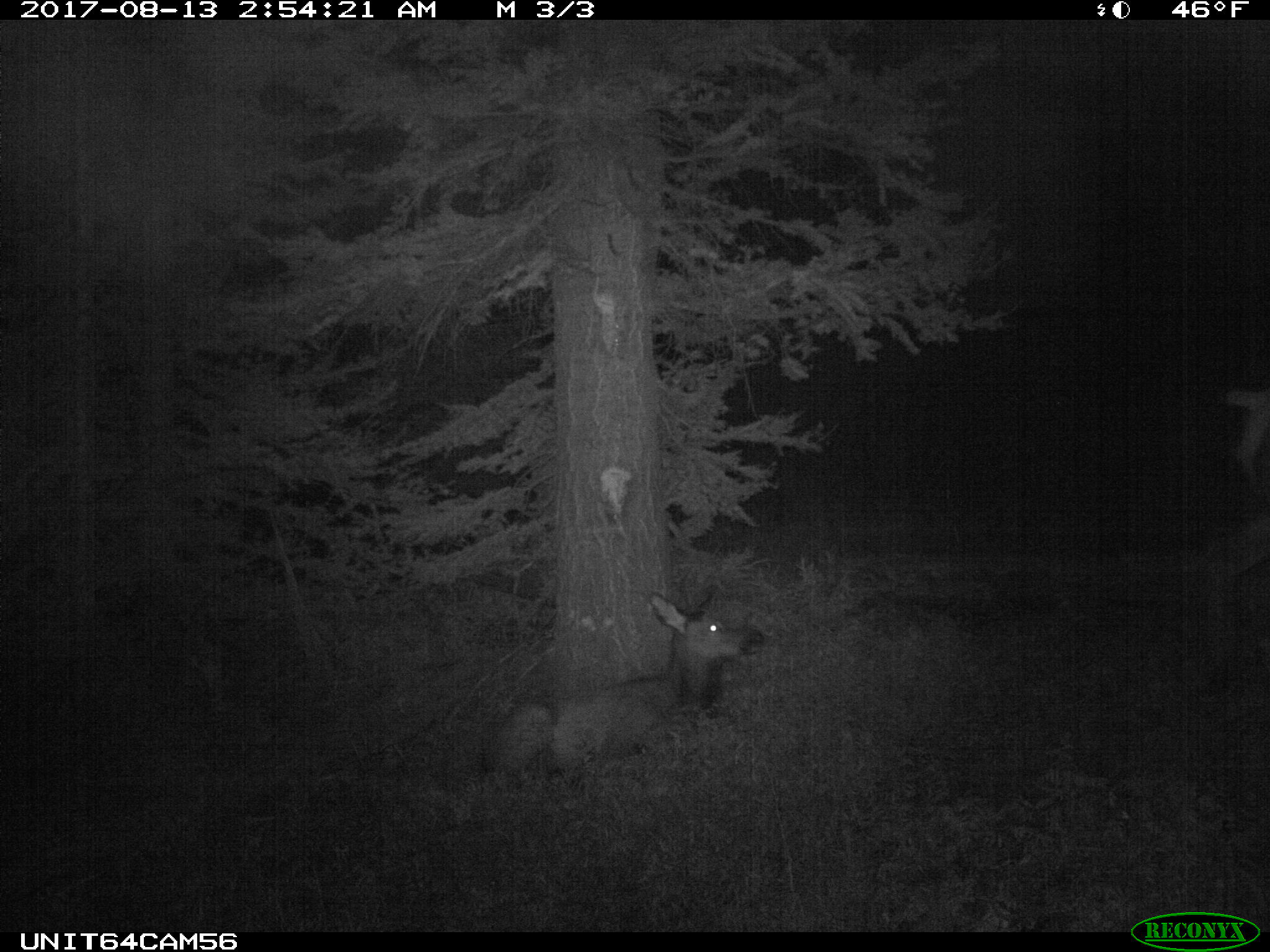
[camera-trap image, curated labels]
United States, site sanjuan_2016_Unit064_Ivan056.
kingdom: Animalia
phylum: Chordata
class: Mammalia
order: Artiodactyla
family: Cervidae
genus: Cervus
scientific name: Cervus elaphus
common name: red deer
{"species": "Cervus elaphus (red deer)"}